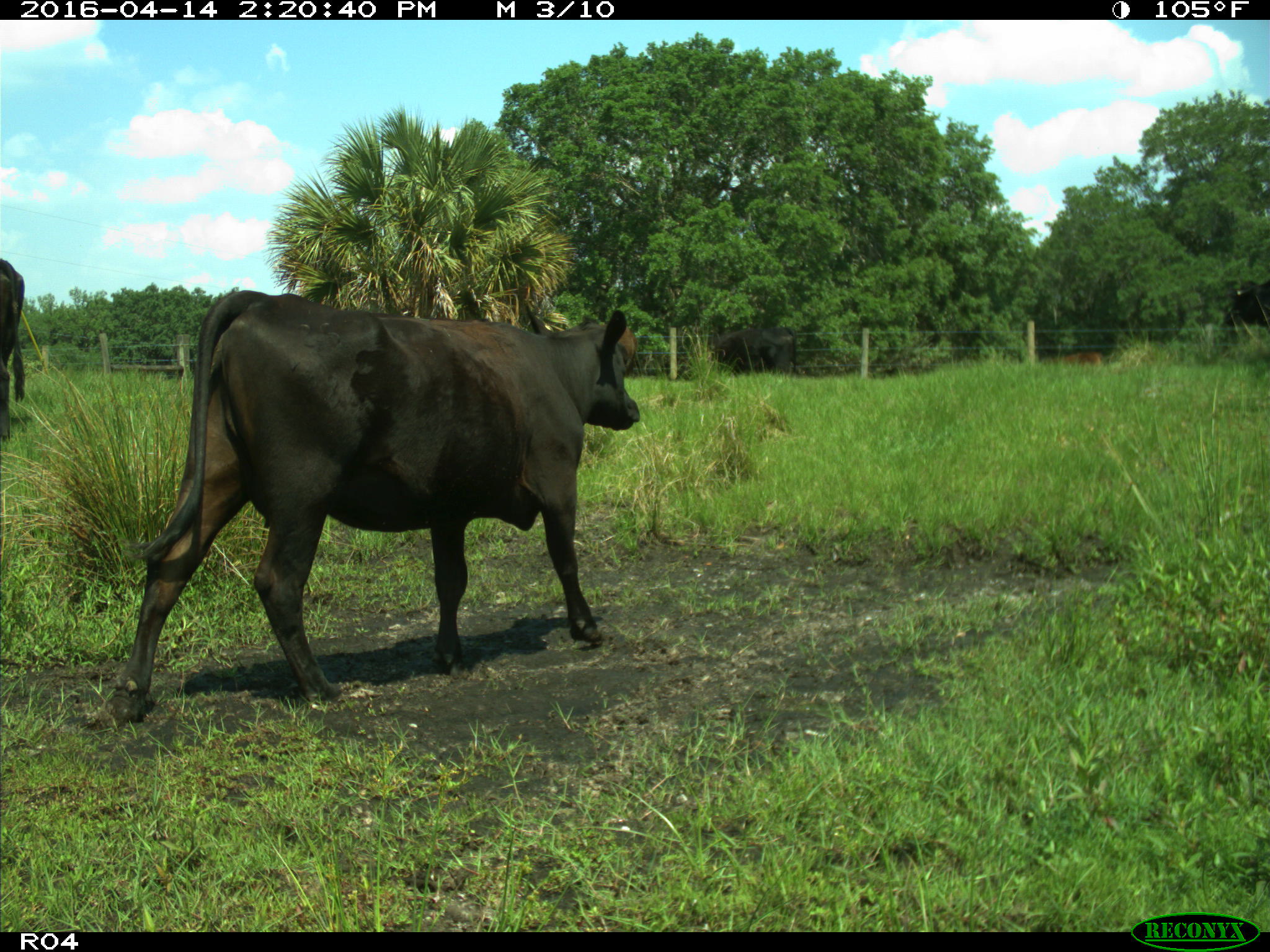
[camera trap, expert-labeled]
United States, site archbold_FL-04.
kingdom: Animalia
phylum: Chordata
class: Mammalia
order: Artiodactyla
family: Bovidae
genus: Bos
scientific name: Bos taurus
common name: domestic cow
Bos taurus (domestic cow).